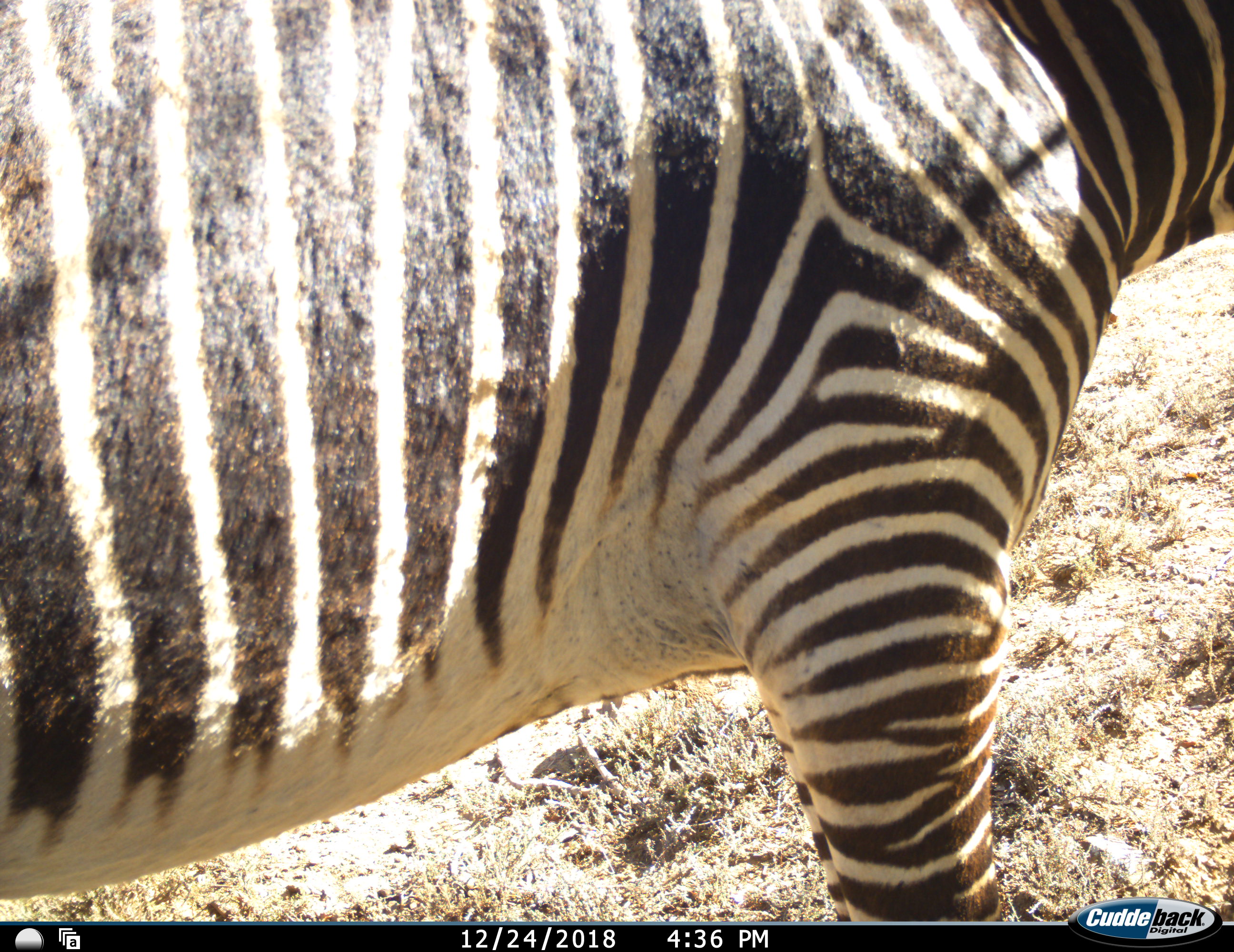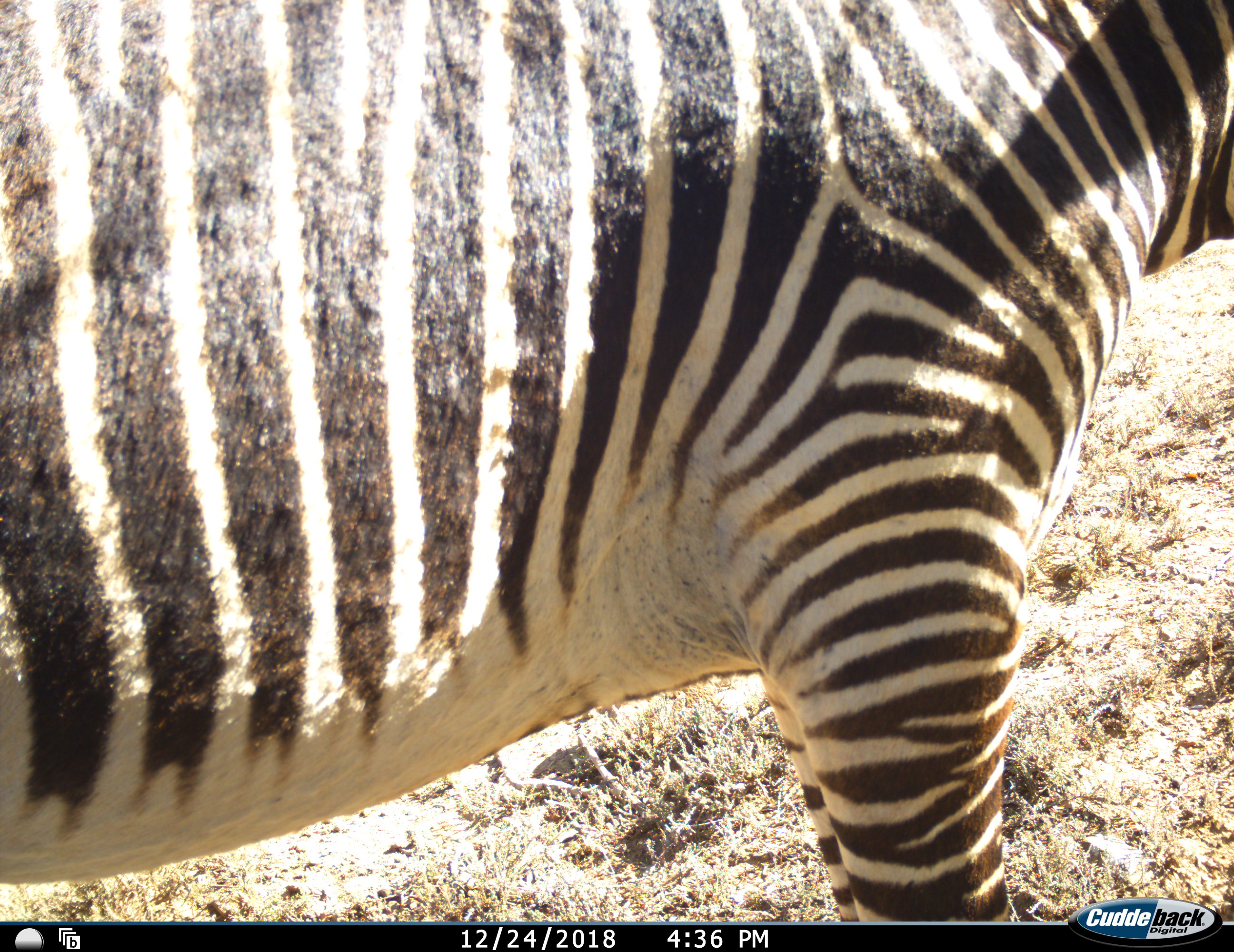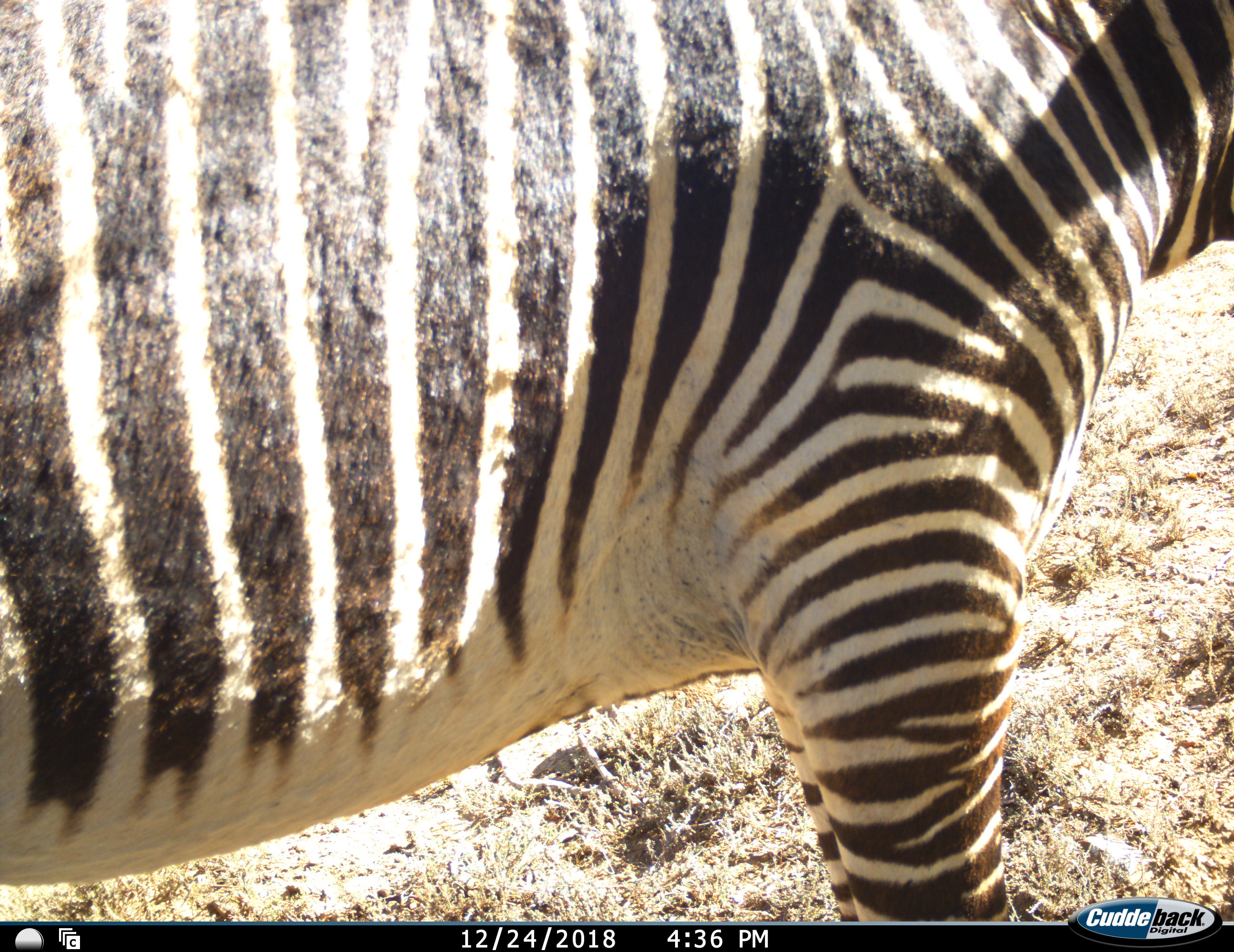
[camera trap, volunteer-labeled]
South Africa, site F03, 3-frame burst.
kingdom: Animalia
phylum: Chordata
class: Mammalia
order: Perissodactyla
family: Equidae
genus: Equus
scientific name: Equus zebra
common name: mountain zebra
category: zebramountain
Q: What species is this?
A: Zebramountain (mountain zebra) (Equus zebra).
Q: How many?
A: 1.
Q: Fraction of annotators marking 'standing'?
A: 82%.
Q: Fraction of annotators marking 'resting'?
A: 0%.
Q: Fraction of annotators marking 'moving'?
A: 27%.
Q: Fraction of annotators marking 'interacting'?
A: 0%.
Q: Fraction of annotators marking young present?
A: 9%.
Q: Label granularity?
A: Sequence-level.